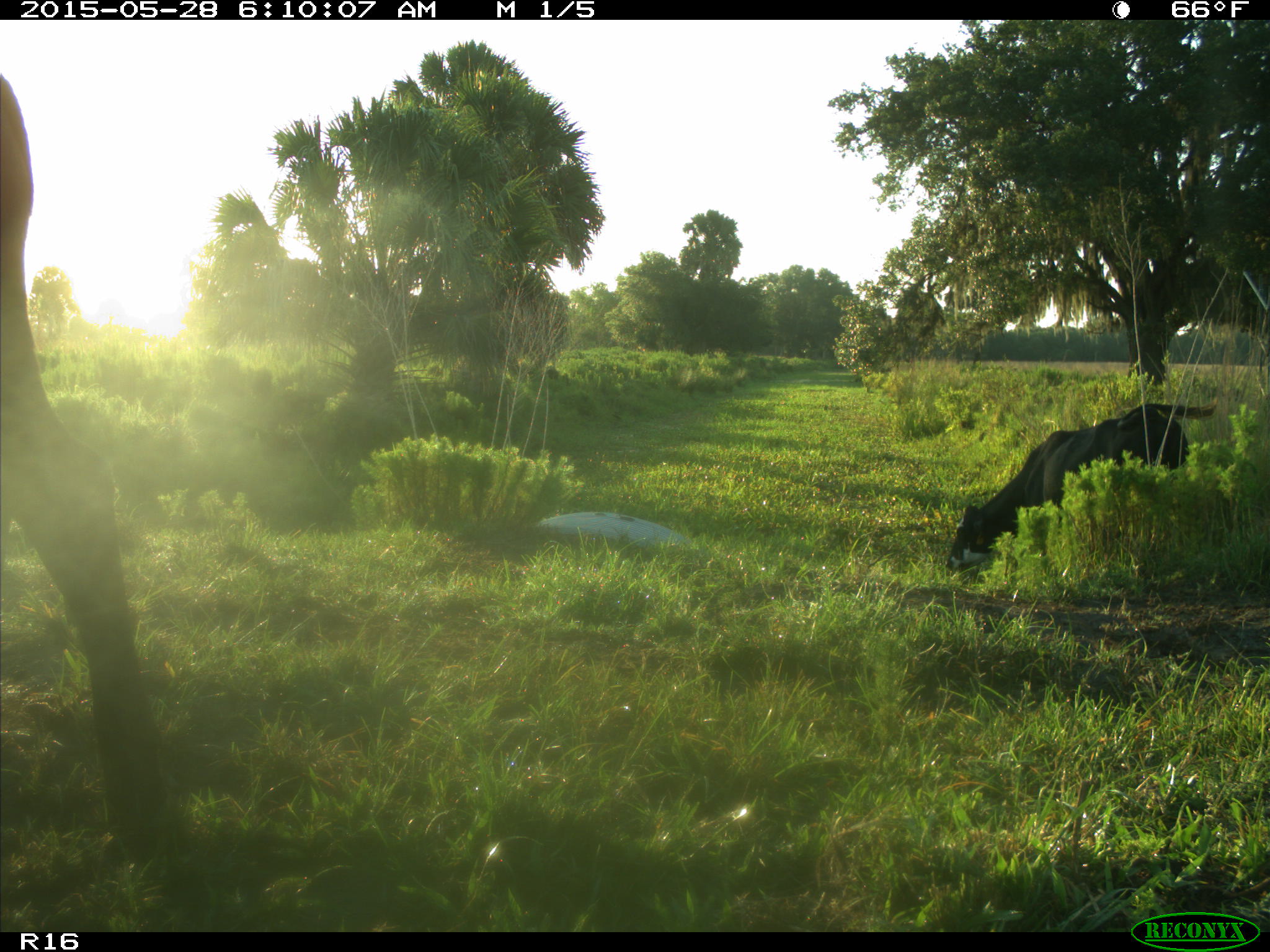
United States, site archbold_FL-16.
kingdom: Animalia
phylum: Chordata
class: Mammalia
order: Artiodactyla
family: Bovidae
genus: Bos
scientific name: Bos taurus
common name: domestic cow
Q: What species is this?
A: Bos taurus (domestic cow).